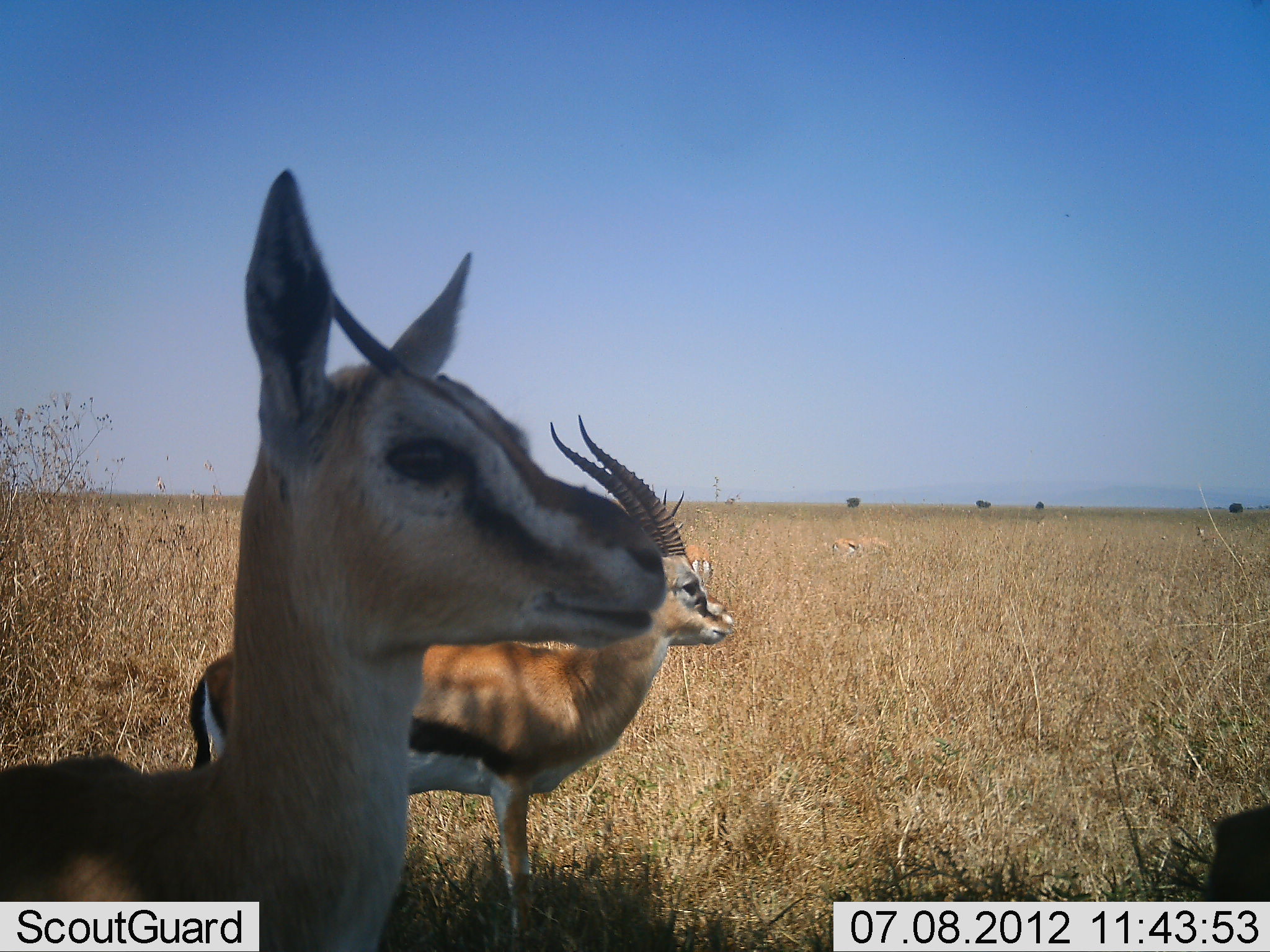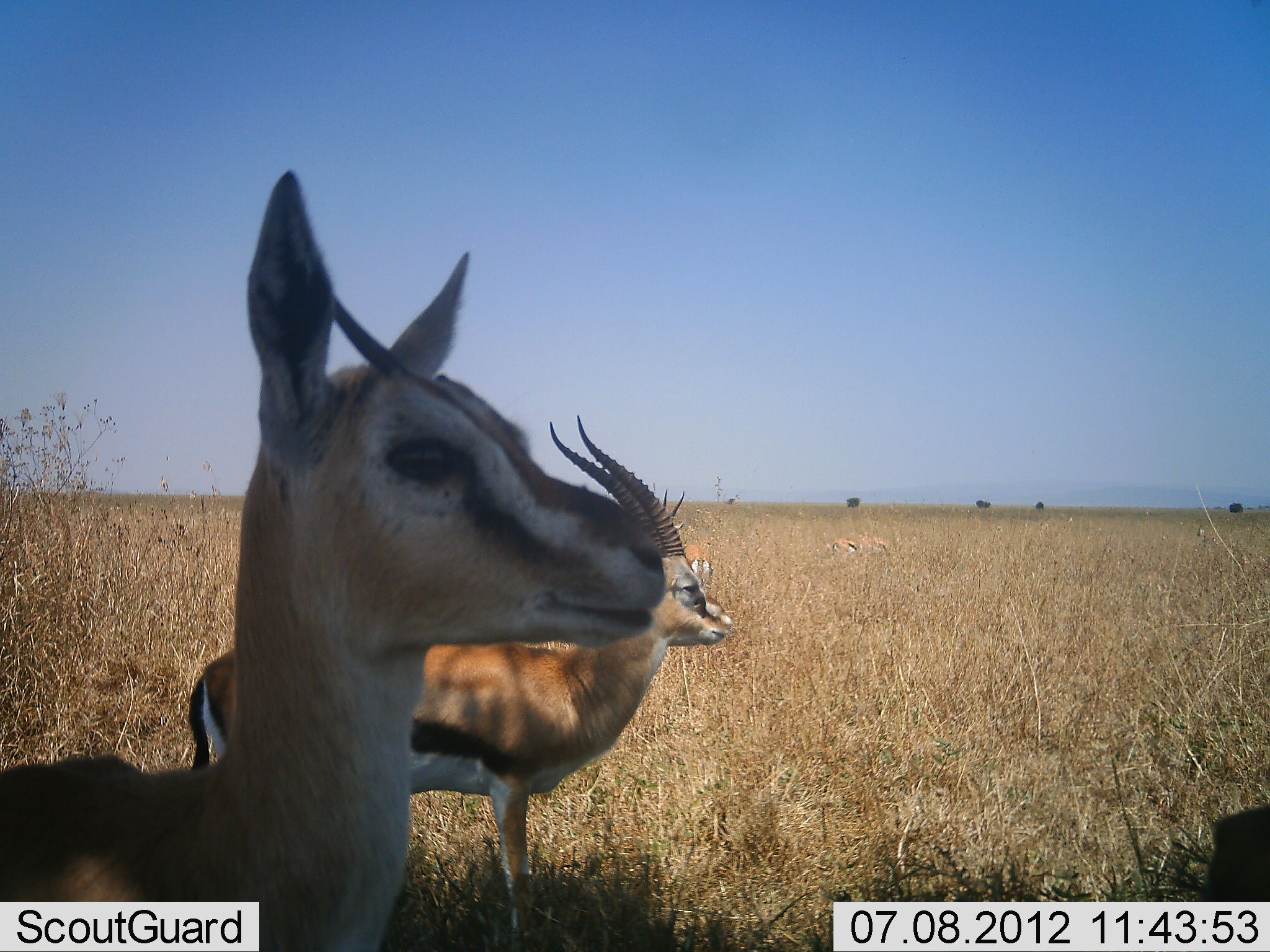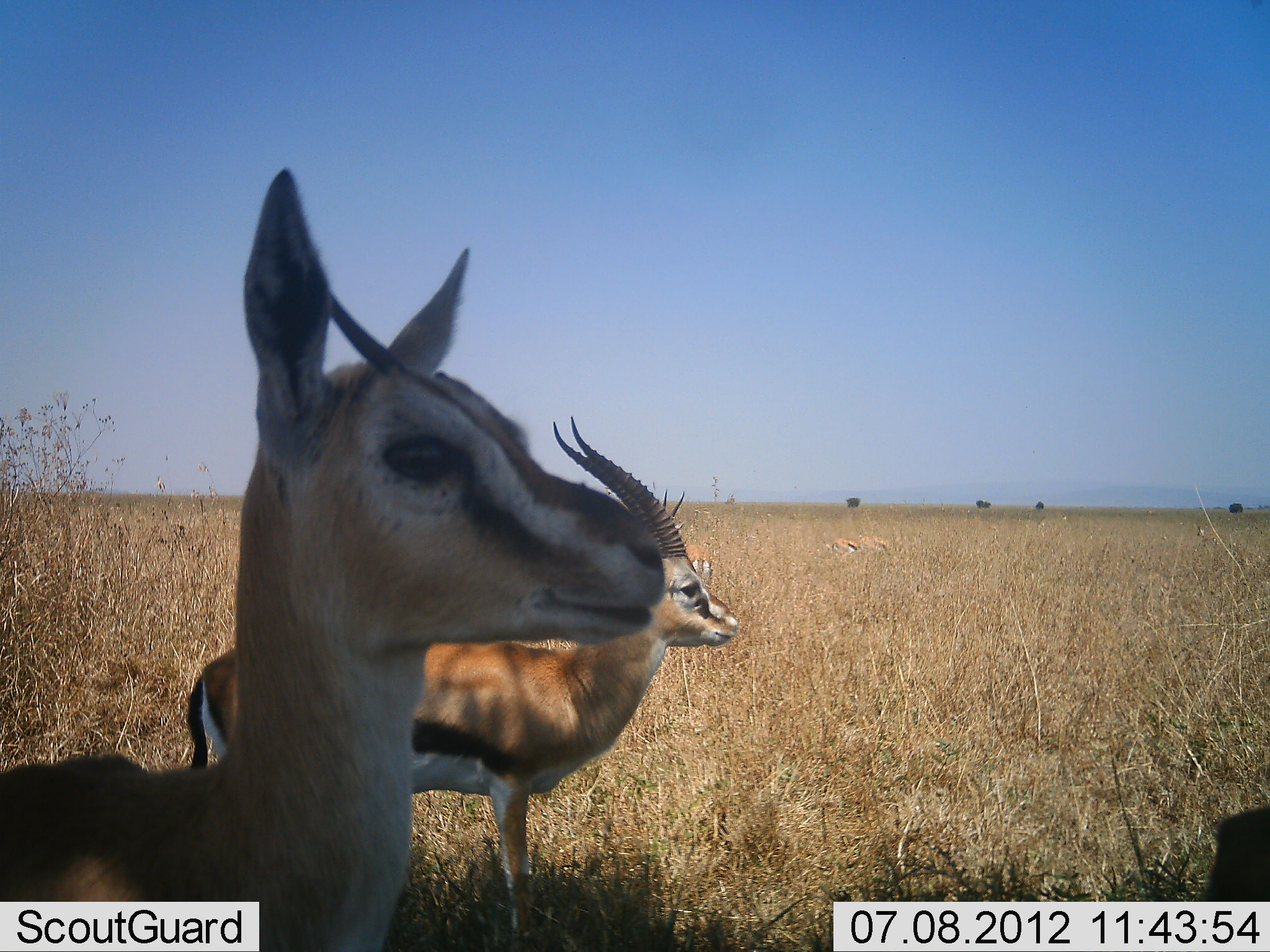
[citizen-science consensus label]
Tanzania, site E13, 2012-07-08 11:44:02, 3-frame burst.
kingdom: Animalia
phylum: Chordata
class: Mammalia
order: Artiodactyla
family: Bovidae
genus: Eudorcas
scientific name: Eudorcas thomsonii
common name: thomson's gazelle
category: gazellethomsons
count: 3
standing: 100%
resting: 0%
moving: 0%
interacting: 0%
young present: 0%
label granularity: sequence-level